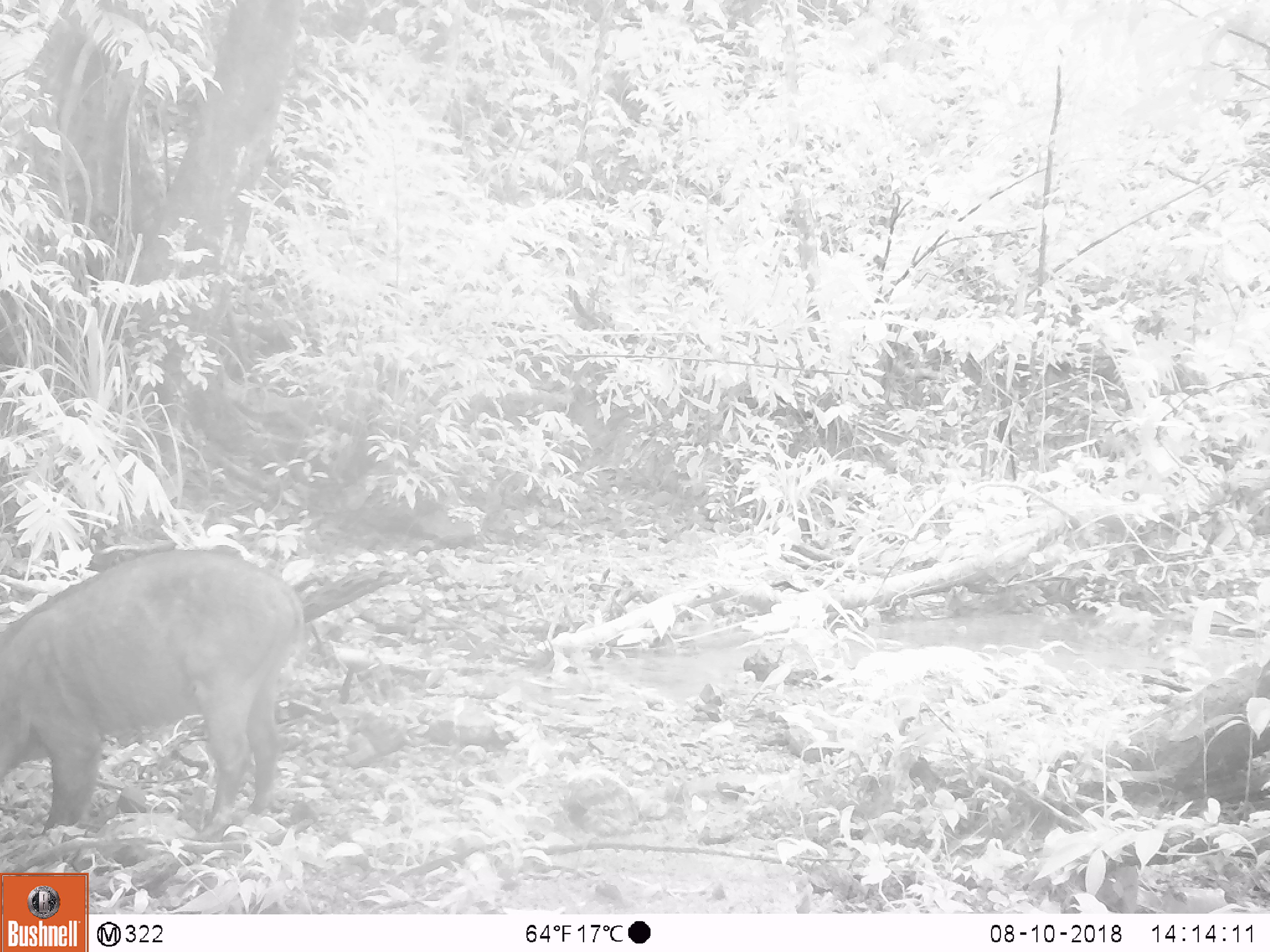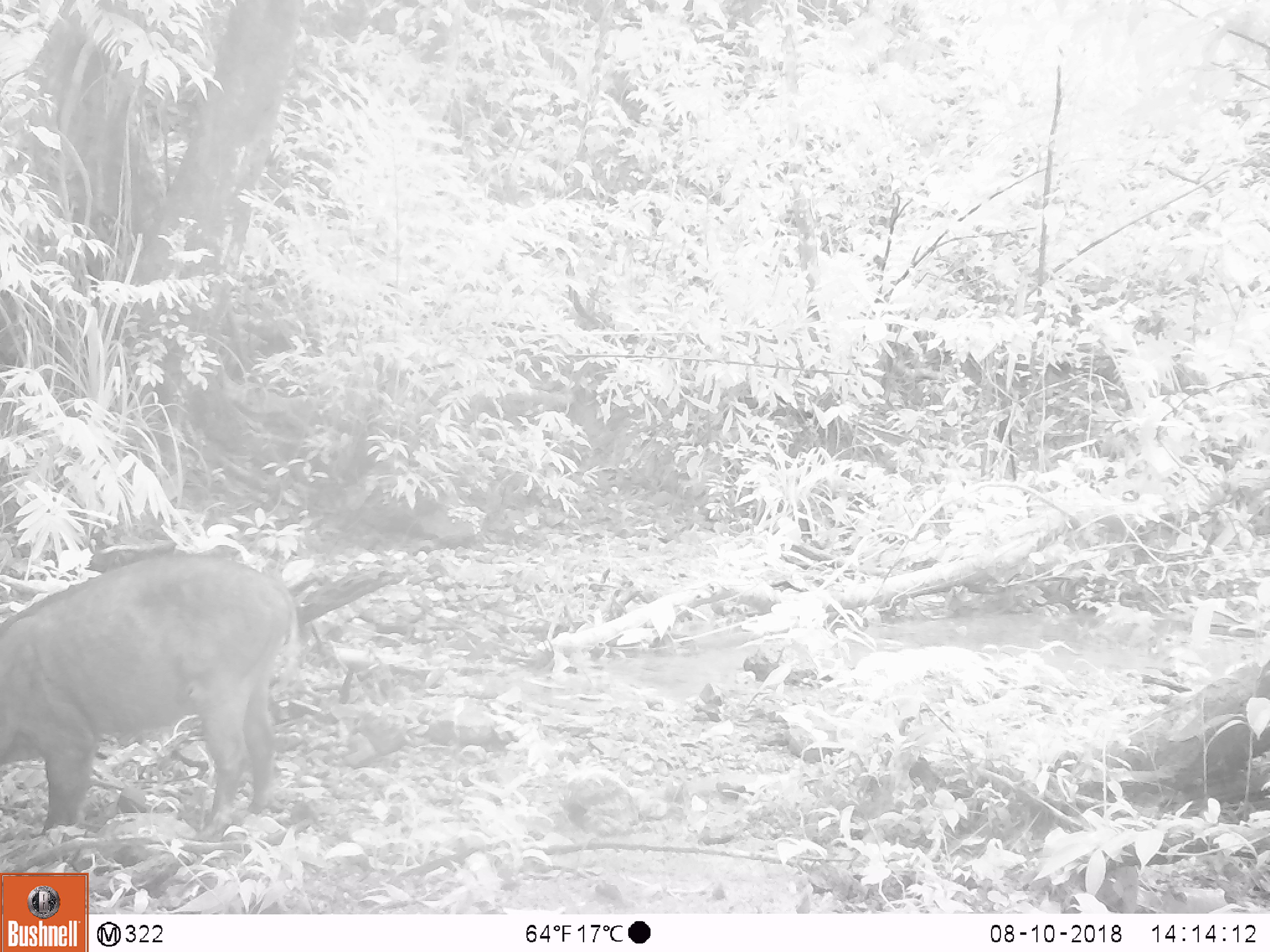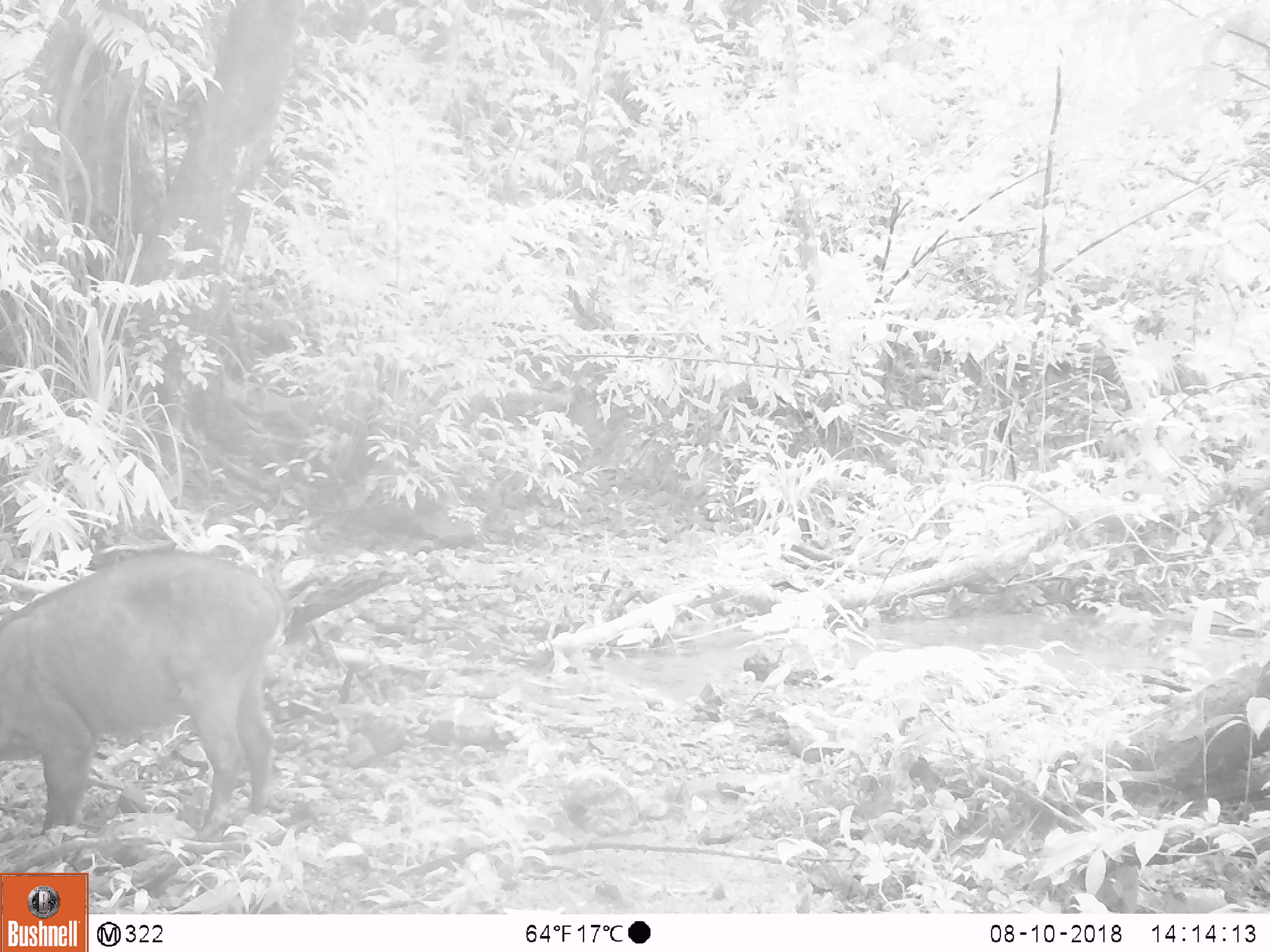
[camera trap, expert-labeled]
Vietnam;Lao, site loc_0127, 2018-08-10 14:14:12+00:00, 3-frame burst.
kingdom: Animalia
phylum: Chordata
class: Mammalia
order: Artiodactyla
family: Suidae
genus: Sus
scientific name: Sus scrofa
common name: eurasian wild pig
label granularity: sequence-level